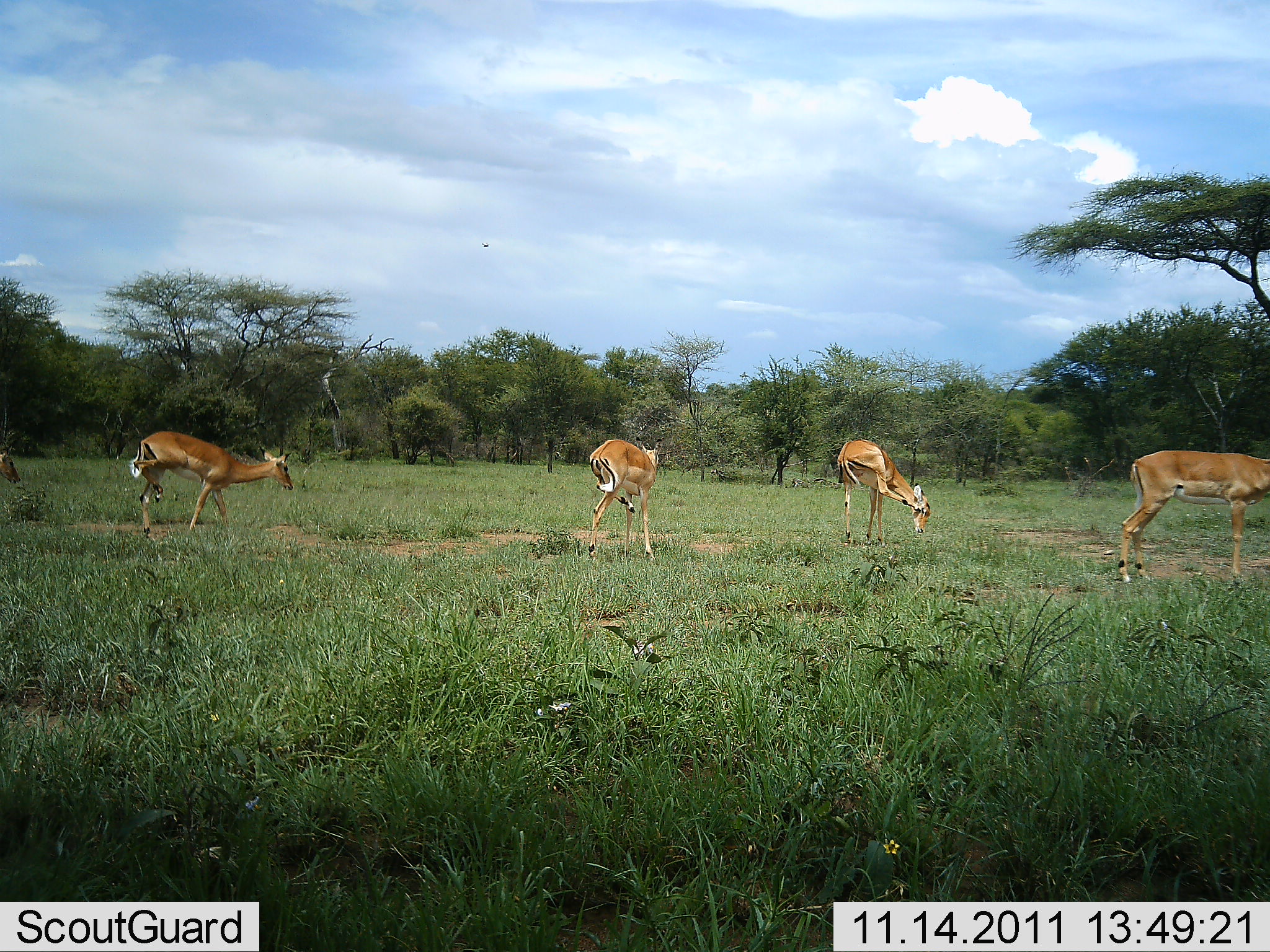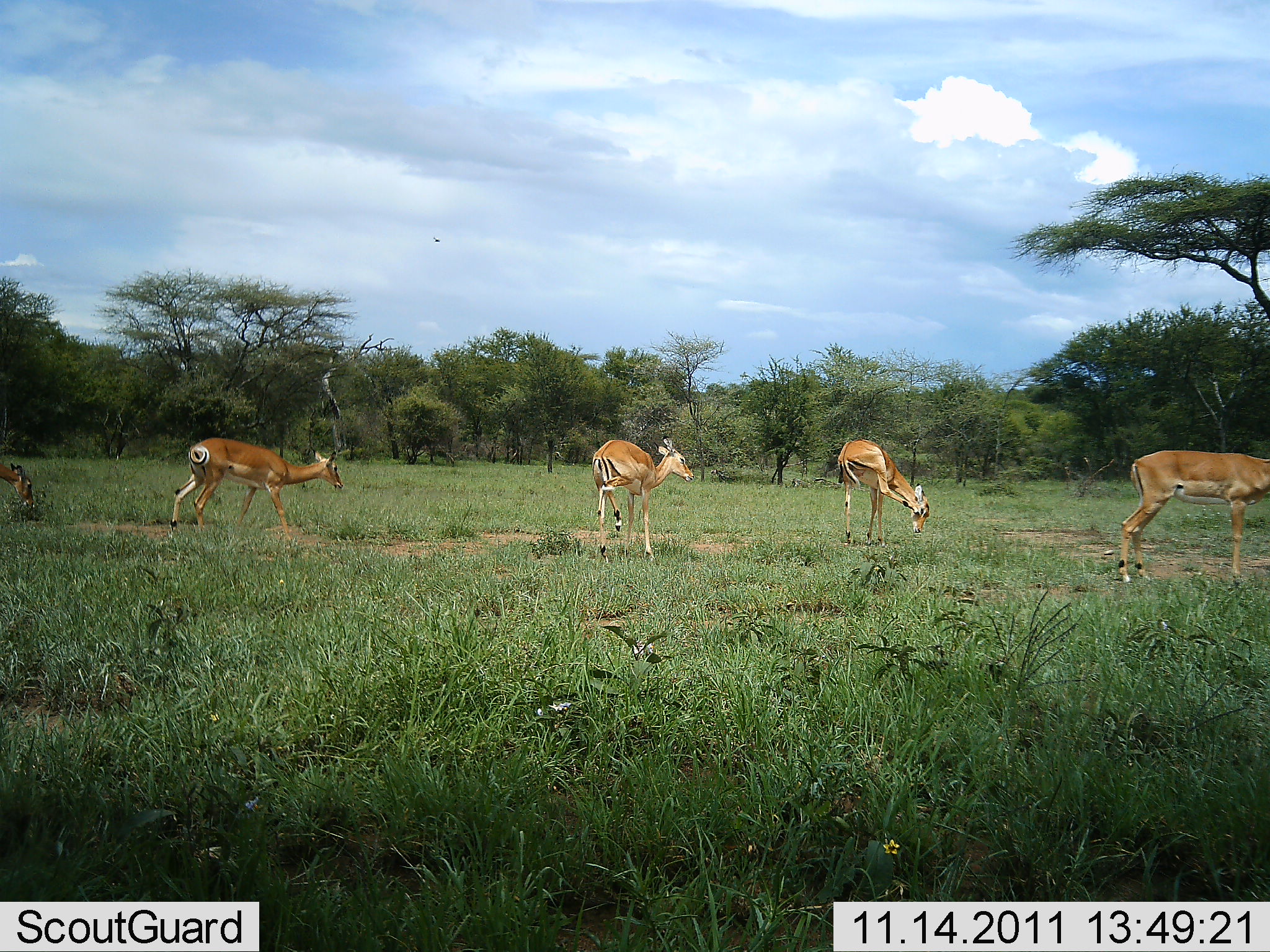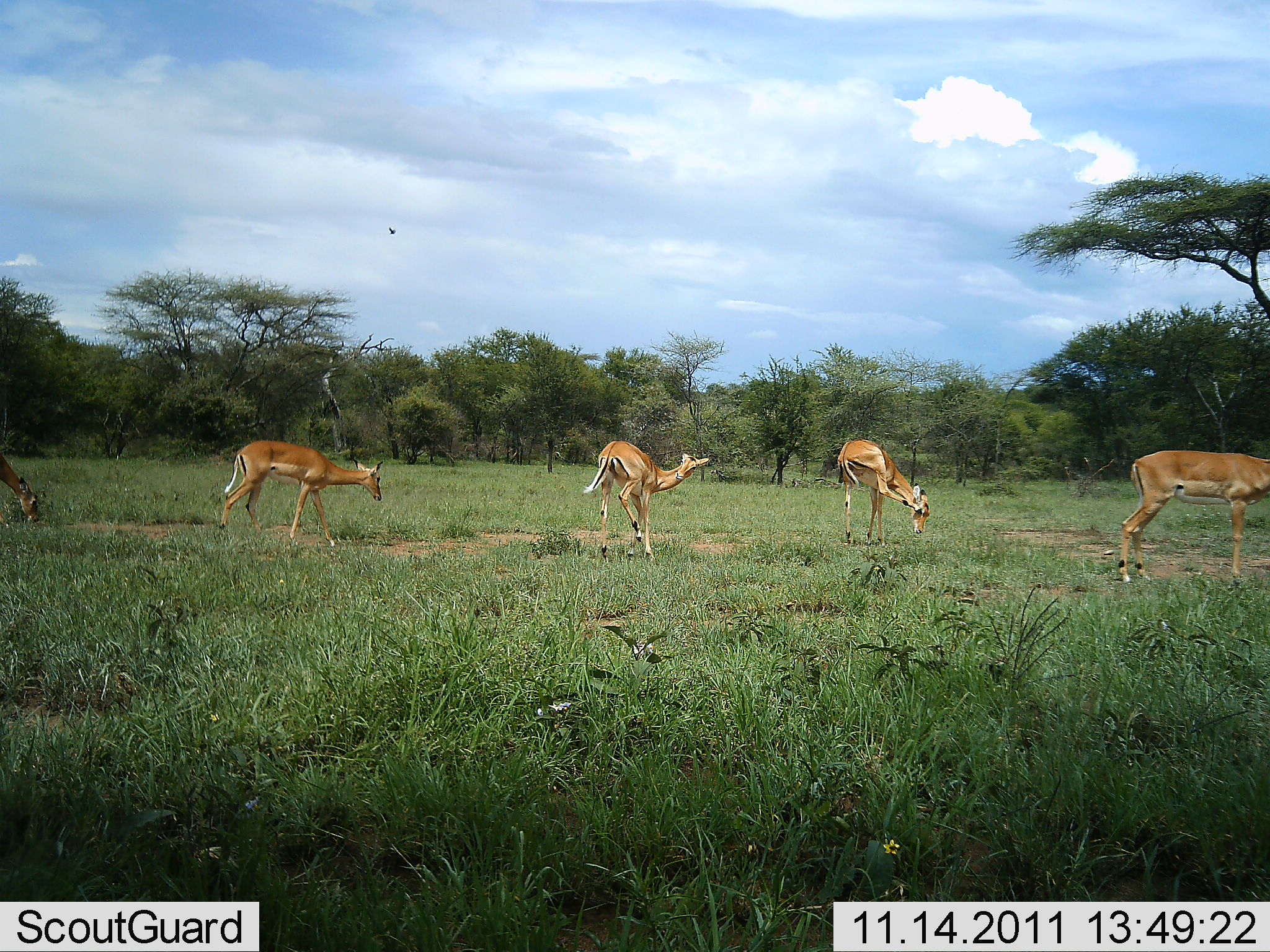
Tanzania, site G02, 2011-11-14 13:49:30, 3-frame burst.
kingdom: Animalia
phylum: Chordata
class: Mammalia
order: Artiodactyla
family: Bovidae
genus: Nanger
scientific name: Nanger granti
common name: grant's gazelle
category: gazellegrants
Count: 5.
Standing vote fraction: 64%.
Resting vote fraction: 0%.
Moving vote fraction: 55%.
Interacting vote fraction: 9%.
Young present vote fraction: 0%.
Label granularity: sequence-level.